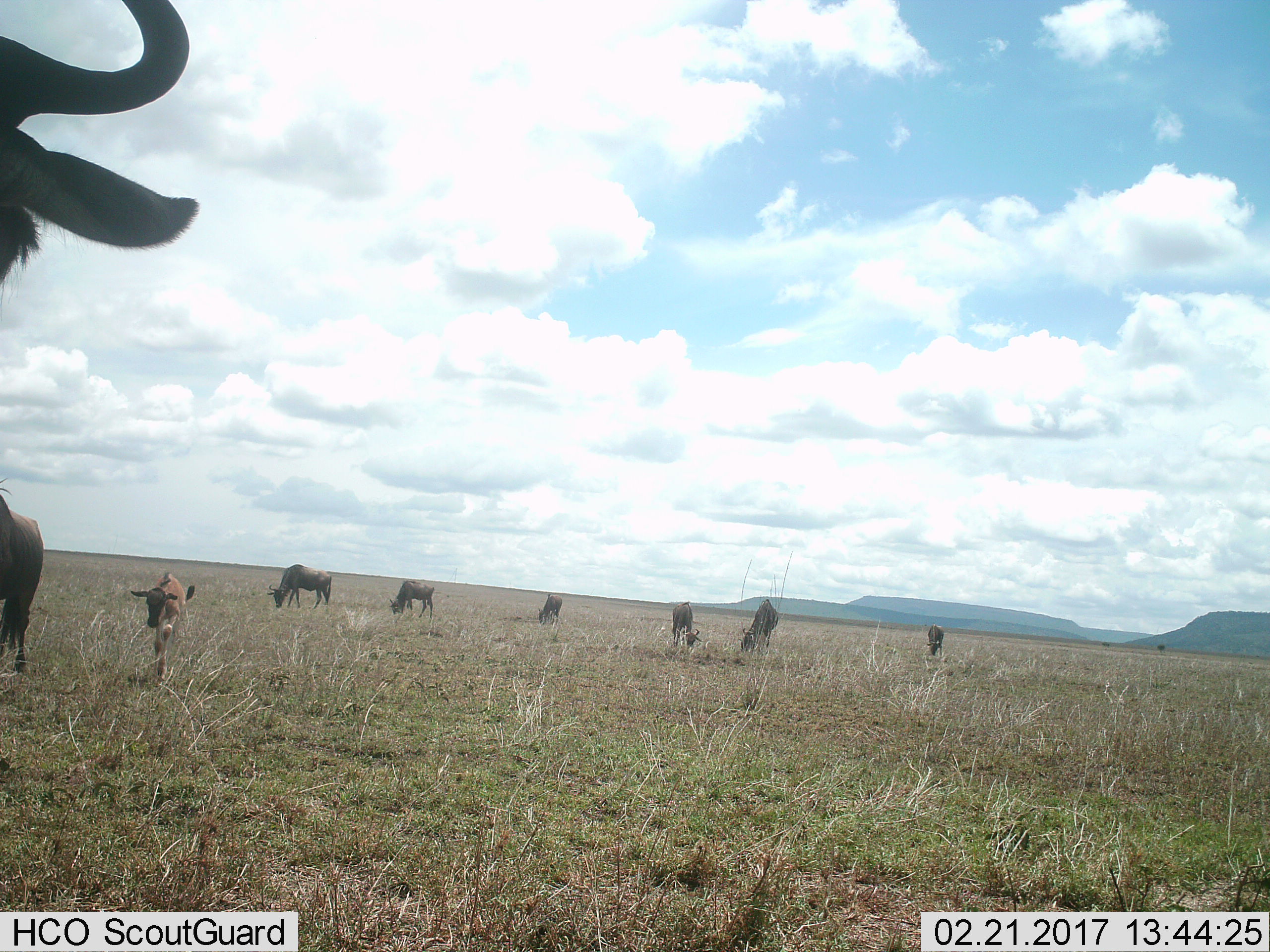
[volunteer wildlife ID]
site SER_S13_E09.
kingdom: Animalia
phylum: Chordata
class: Mammalia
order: Artiodactyla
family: Bovidae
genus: Connochaetes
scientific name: Connochaetes taurinus taurinus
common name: blue wildebeest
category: wildebeestblue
Wildebeestblue (blue wildebeest) (Connochaetes taurinus taurinus), count 8. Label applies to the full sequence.